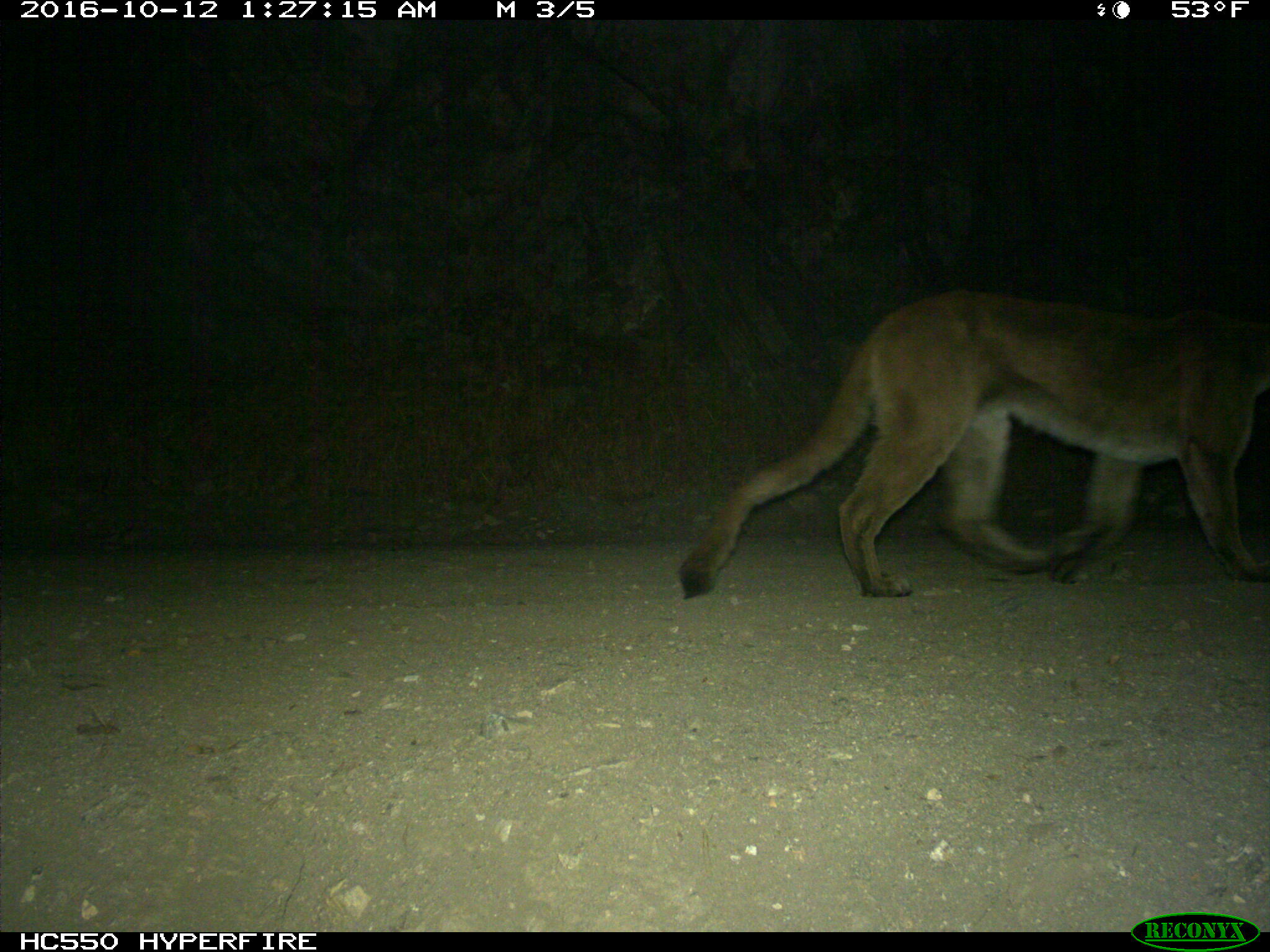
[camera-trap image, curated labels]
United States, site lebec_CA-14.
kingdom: Animalia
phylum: Chordata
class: Mammalia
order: Carnivora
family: Felidae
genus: Puma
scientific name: Puma concolor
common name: mountain lion